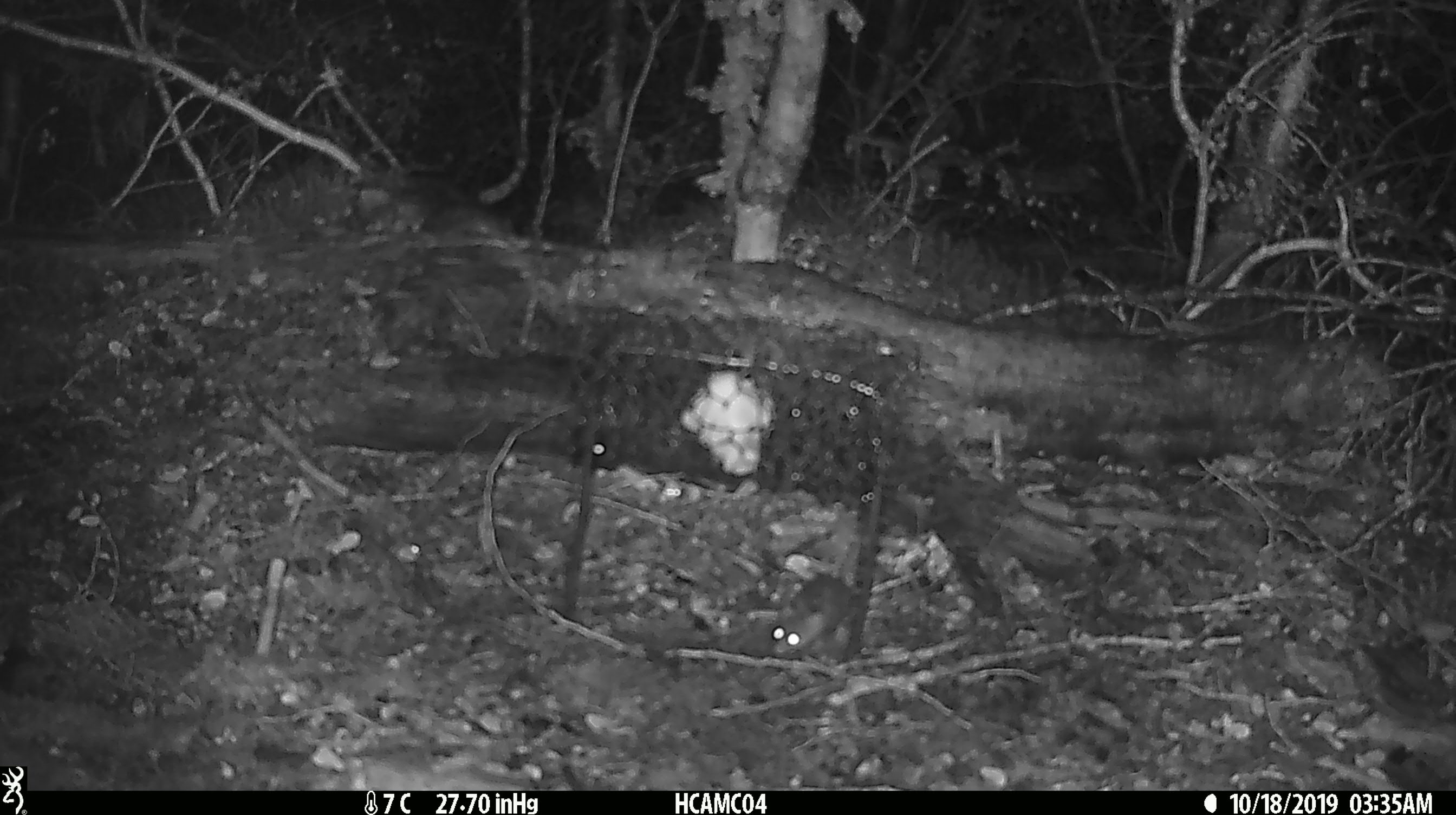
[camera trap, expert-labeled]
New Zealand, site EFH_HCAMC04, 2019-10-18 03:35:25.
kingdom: Animalia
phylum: Chordata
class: Mammalia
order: Rodentia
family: Muridae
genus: Mus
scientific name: Mus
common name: mouse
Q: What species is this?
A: Mouse (Mus).